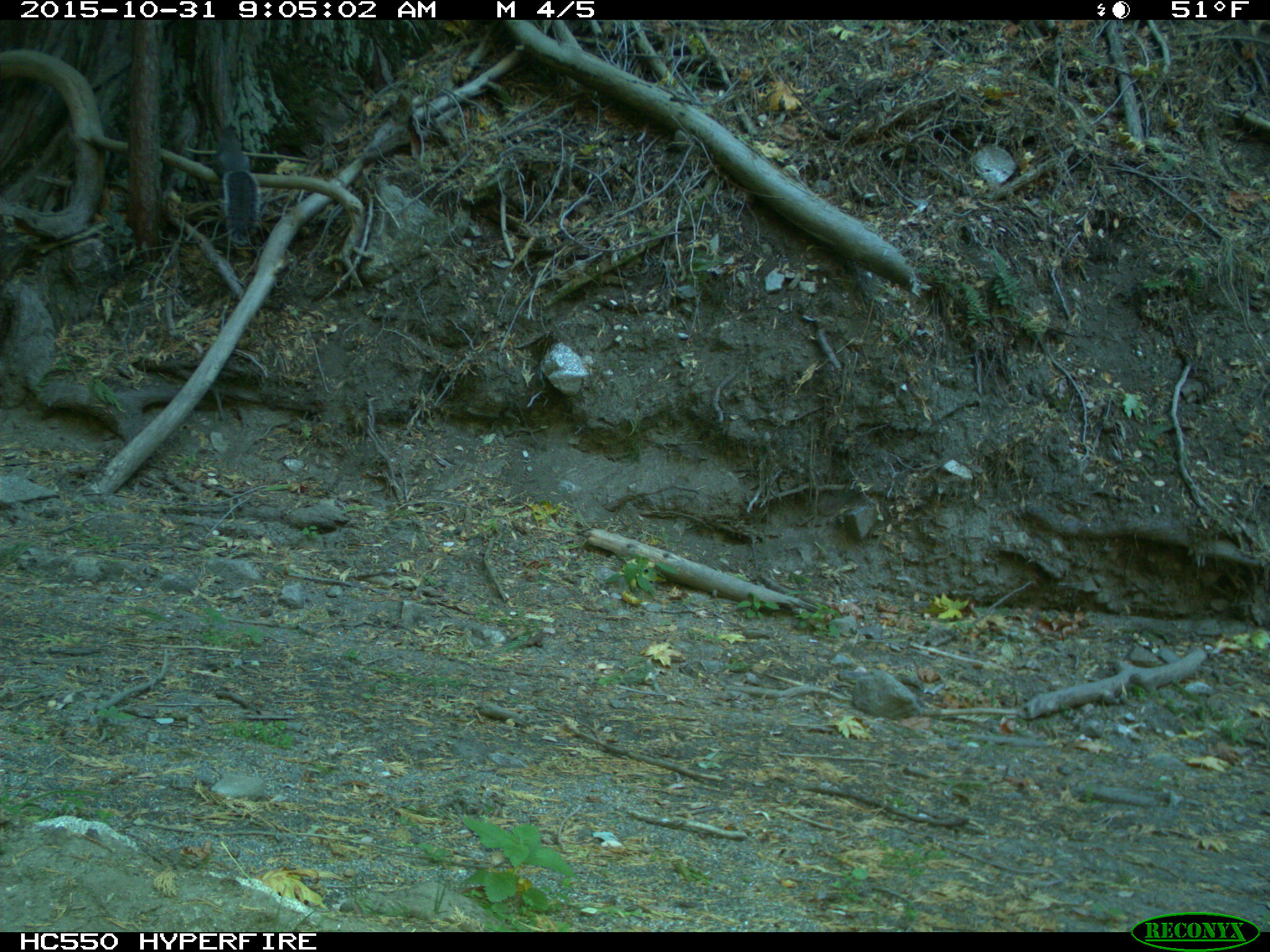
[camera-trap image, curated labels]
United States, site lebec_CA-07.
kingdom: Animalia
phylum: Chordata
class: Mammalia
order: Rodentia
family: Sciuridae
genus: Sciurus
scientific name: Sciurus carolinensis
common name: eastern gray squirrel